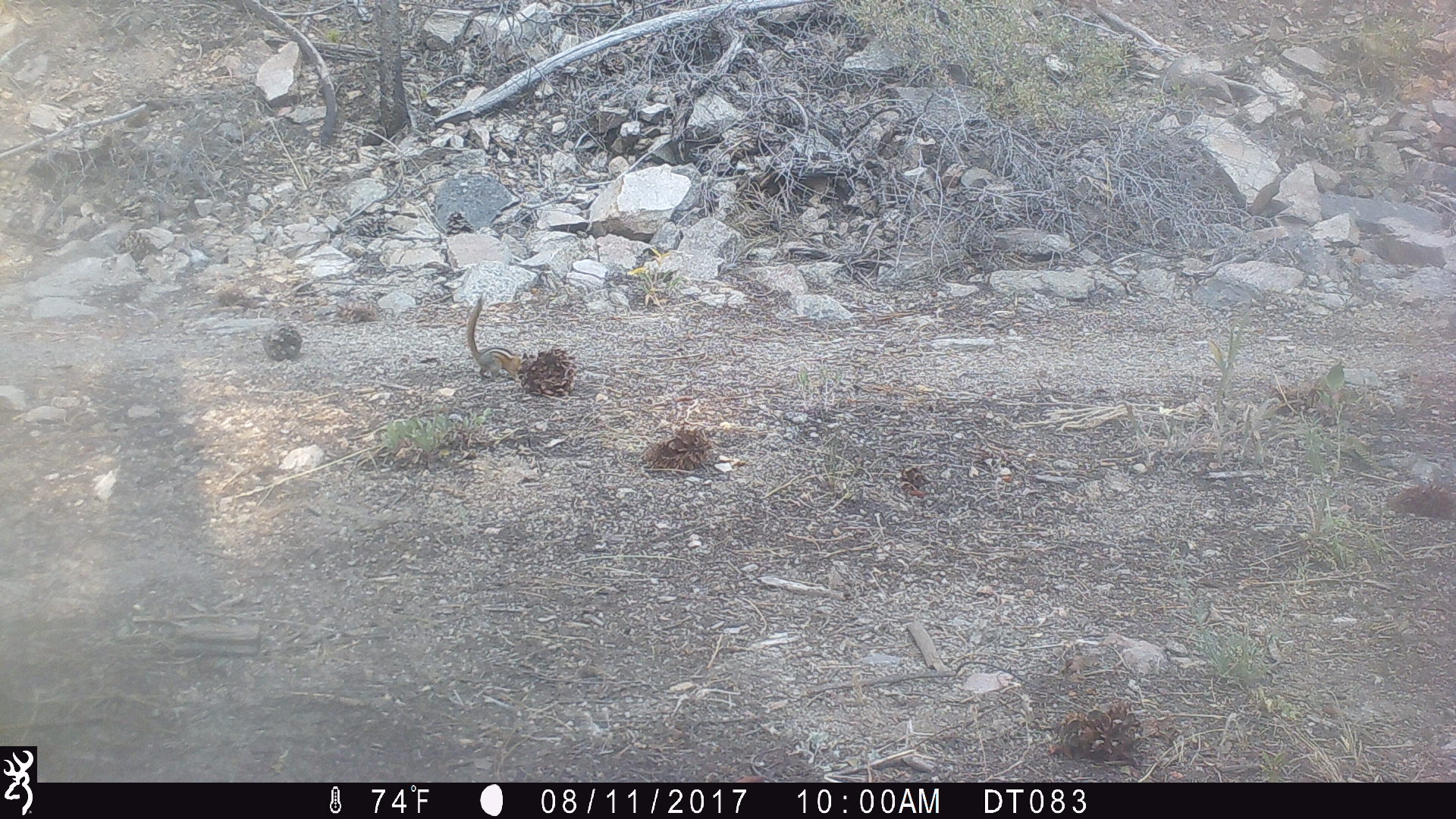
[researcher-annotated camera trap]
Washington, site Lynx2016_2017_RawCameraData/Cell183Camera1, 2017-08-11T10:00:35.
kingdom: Animalia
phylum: Chordata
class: Mammalia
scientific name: Mammalia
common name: small mammal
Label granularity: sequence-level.